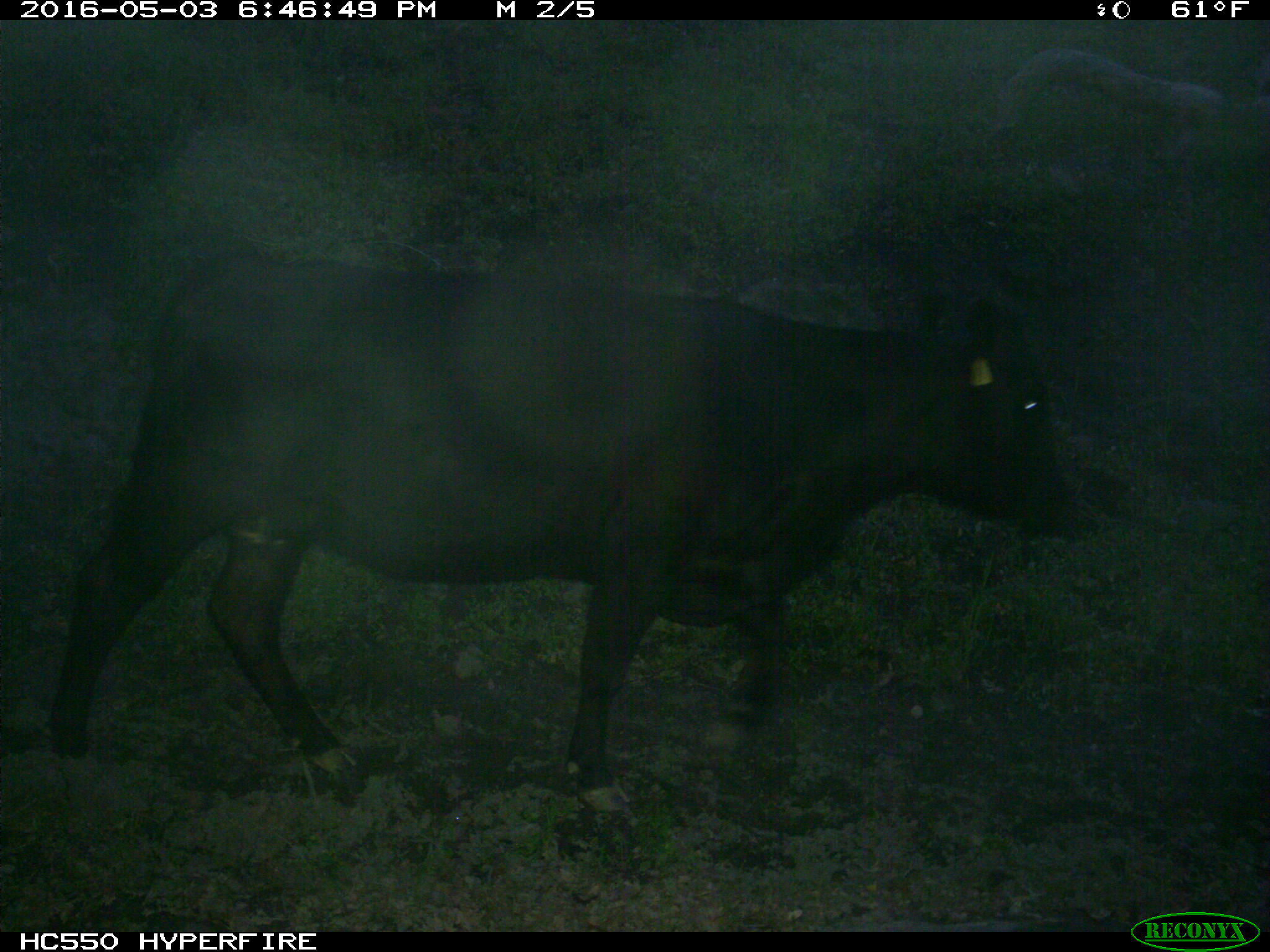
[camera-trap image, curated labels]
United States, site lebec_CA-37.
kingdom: Animalia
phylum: Chordata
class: Mammalia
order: Artiodactyla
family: Bovidae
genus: Bos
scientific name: Bos taurus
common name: domestic cow